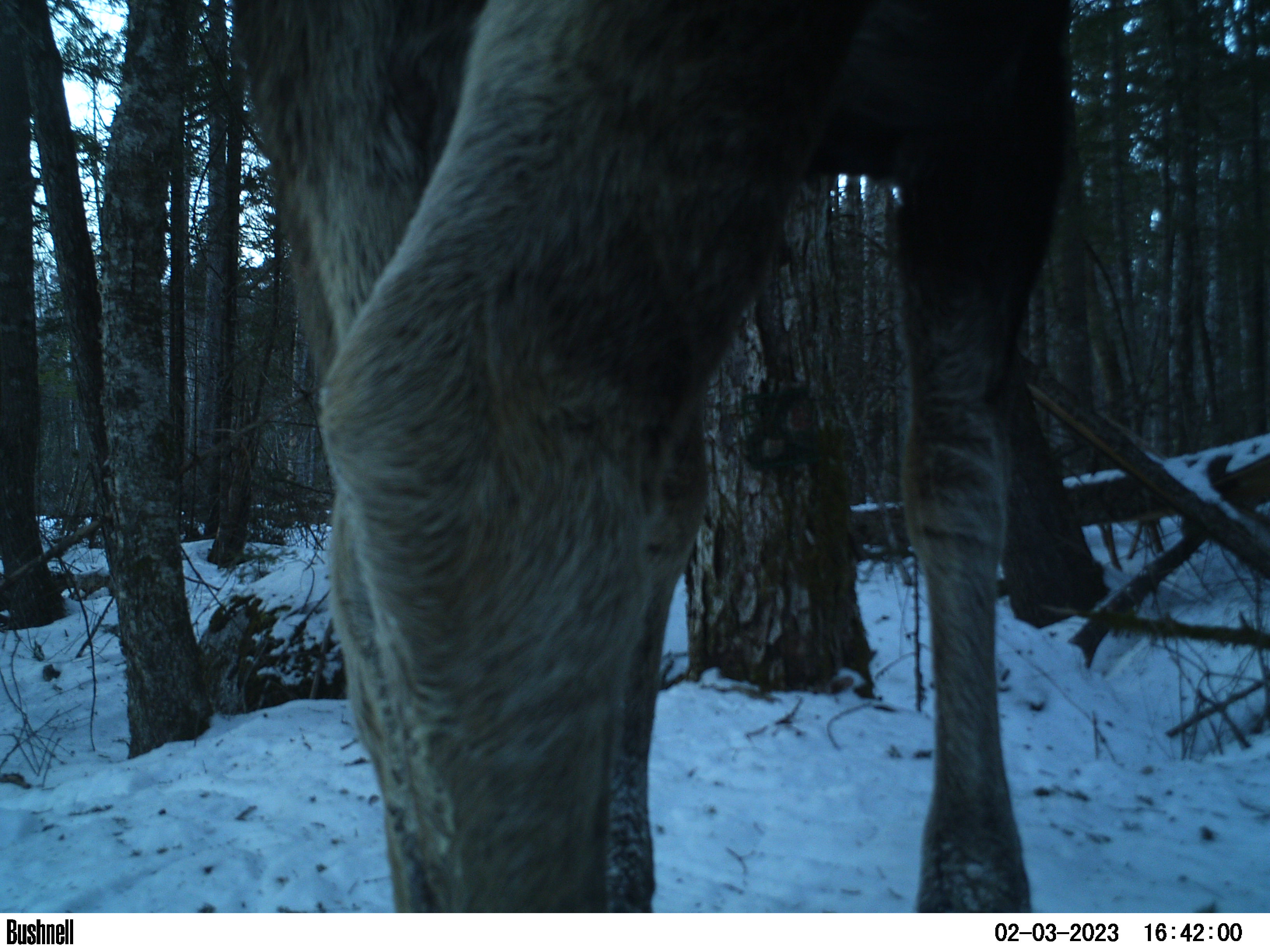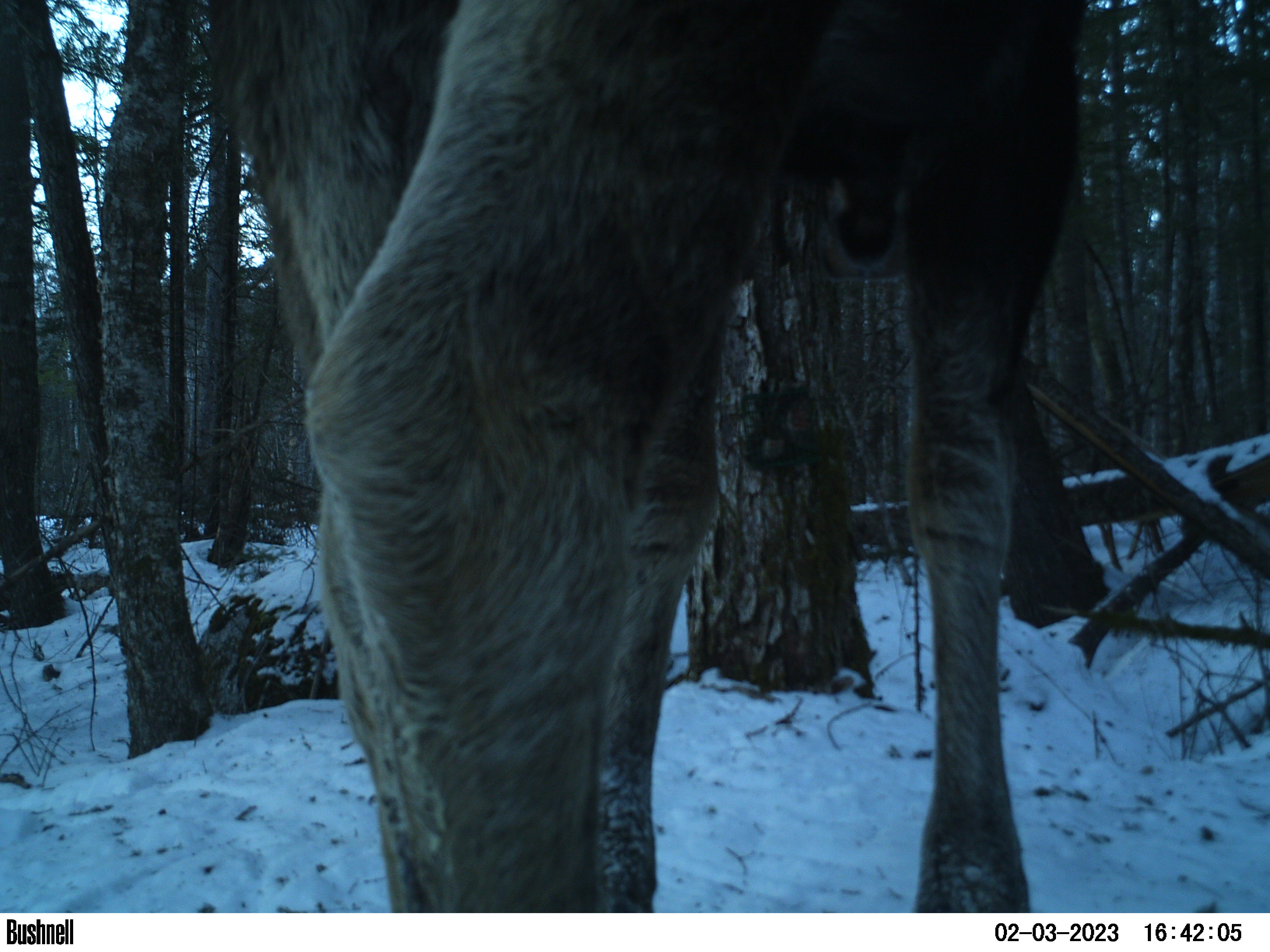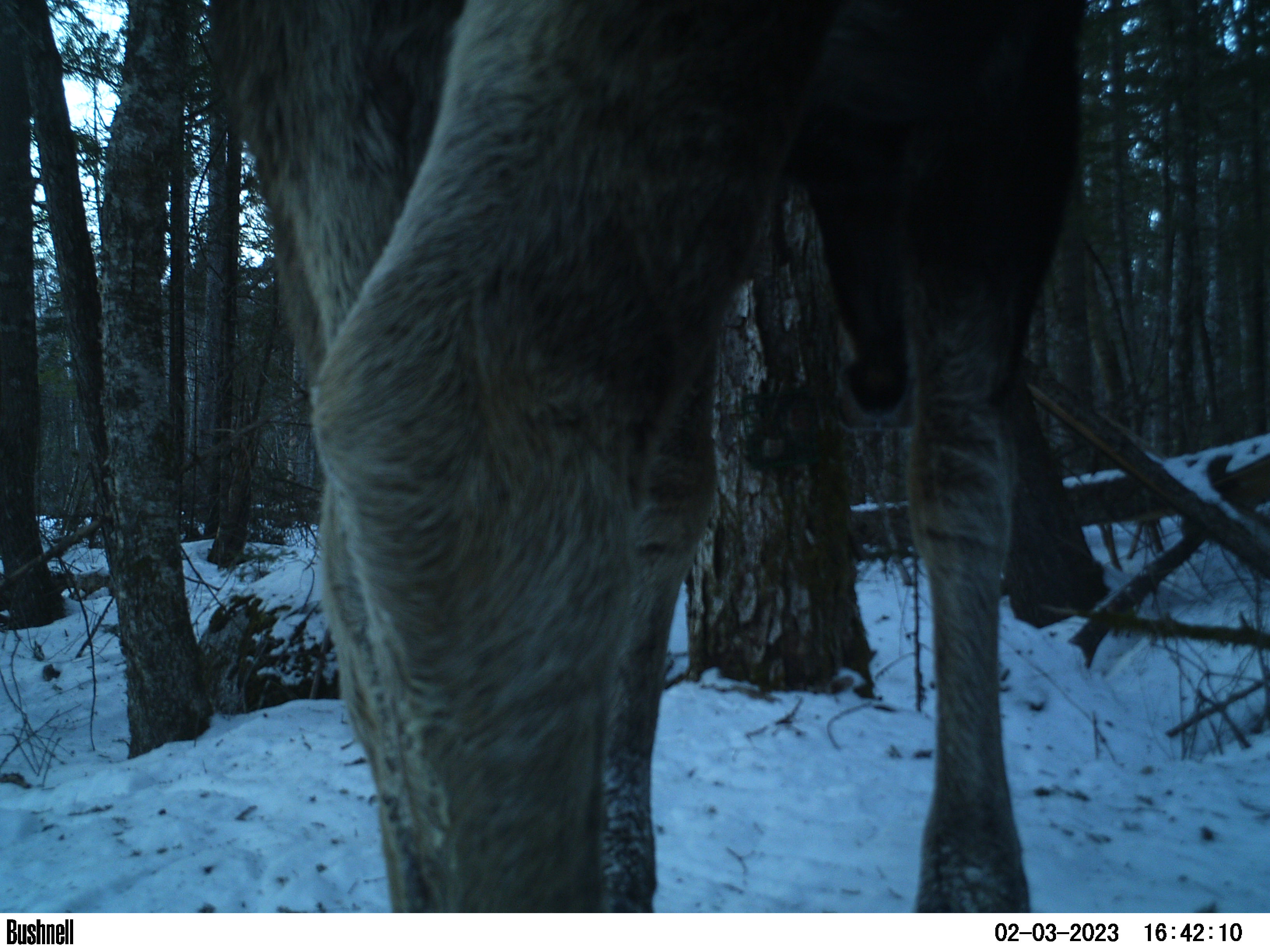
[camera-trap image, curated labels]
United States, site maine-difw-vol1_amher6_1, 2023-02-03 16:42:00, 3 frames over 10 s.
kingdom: Animalia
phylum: Chordata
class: Mammalia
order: Artiodactyla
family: Cervidae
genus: Alces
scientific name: Alces alces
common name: moose